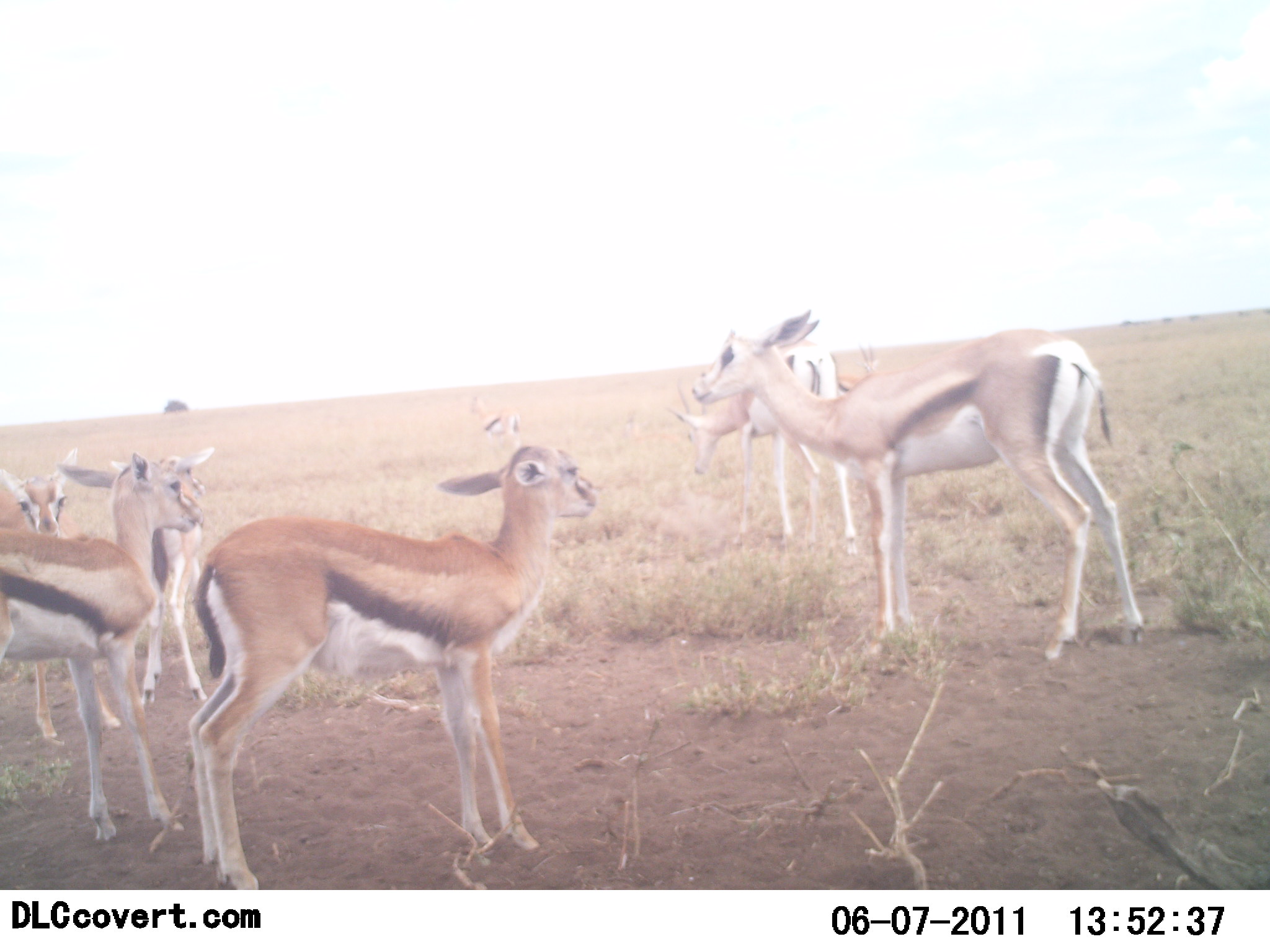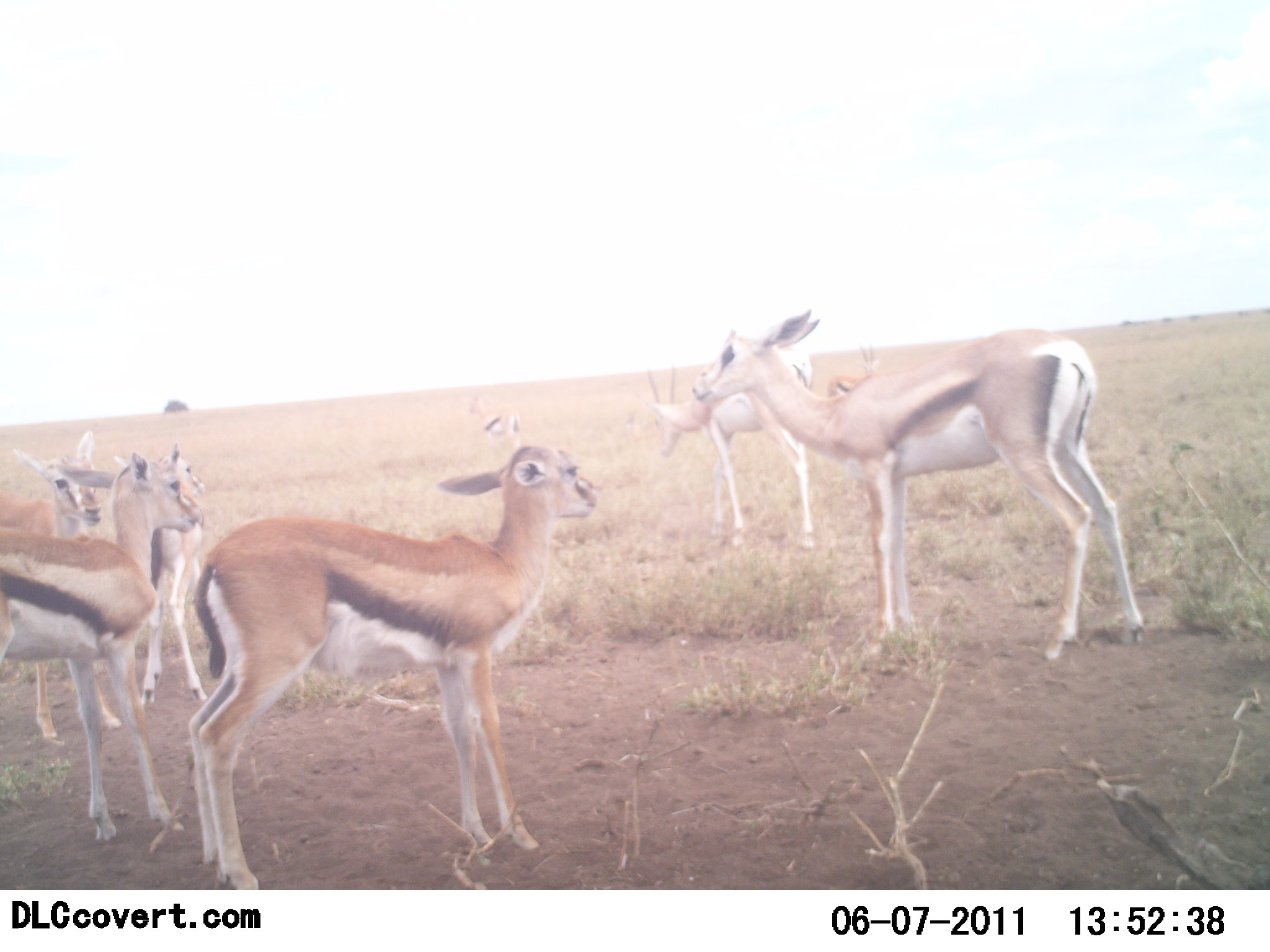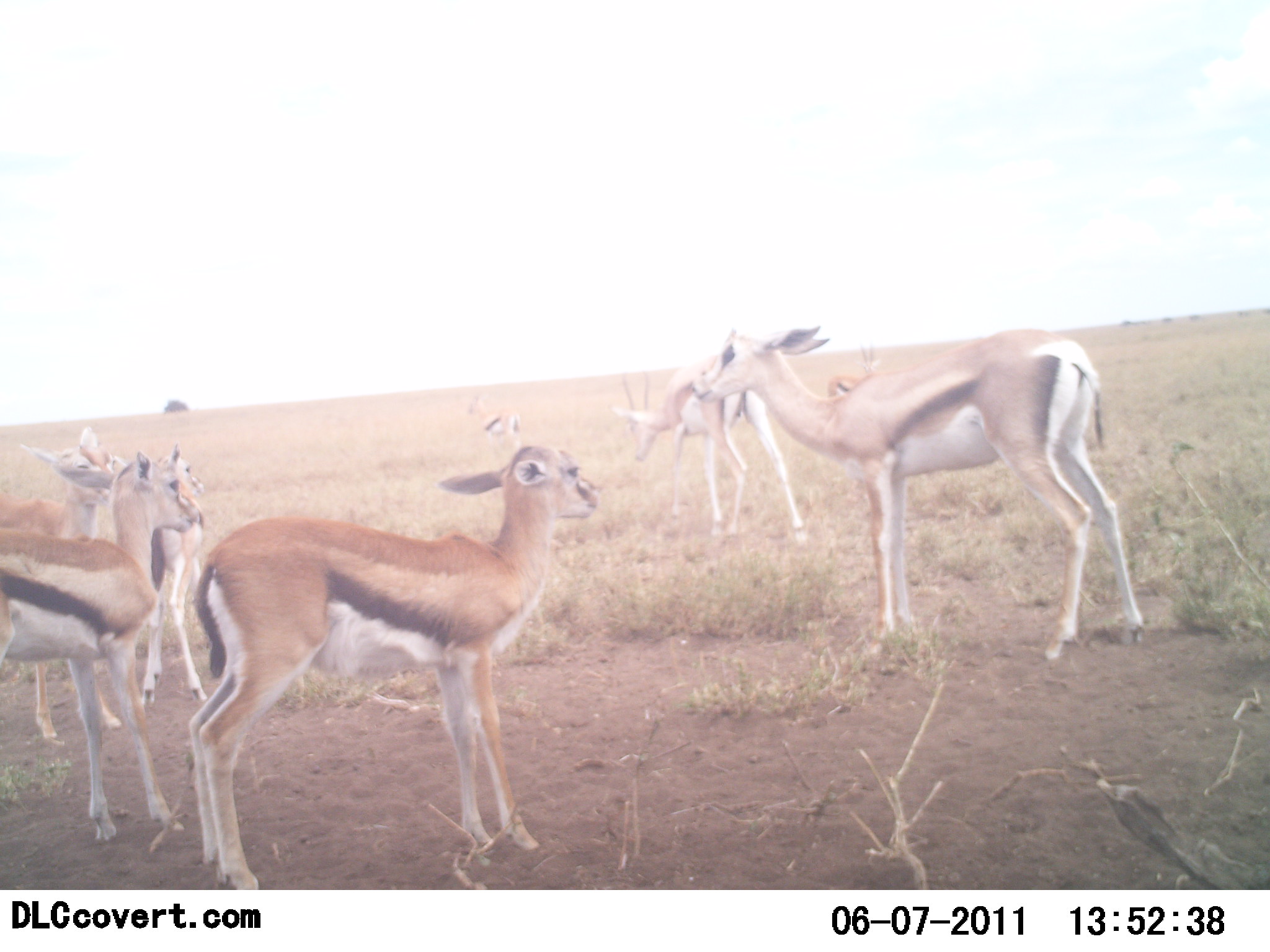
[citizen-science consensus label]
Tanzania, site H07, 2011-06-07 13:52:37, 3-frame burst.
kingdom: Animalia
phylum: Chordata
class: Mammalia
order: Artiodactyla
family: Bovidae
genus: Eudorcas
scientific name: Eudorcas thomsonii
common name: thomson's gazelle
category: gazellethomsons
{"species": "gazellethomsons (thomson's gazelle) (Eudorcas thomsonii)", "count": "7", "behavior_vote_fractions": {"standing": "100%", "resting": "0%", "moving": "8%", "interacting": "8%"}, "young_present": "77%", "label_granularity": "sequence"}